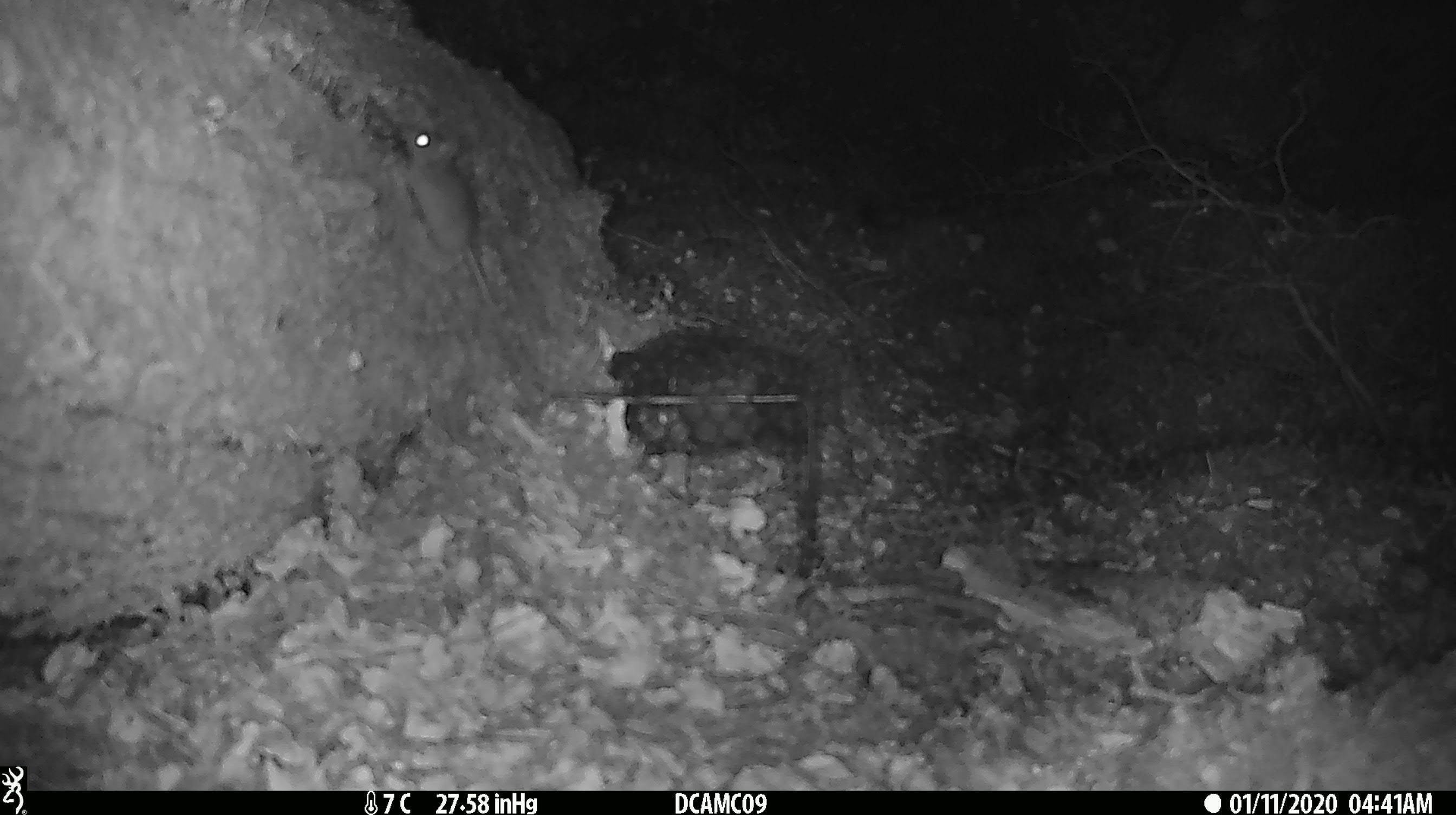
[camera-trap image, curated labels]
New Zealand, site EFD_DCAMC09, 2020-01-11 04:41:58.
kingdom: Animalia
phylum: Chordata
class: Mammalia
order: Rodentia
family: Muridae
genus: Mus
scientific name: Mus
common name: mouse